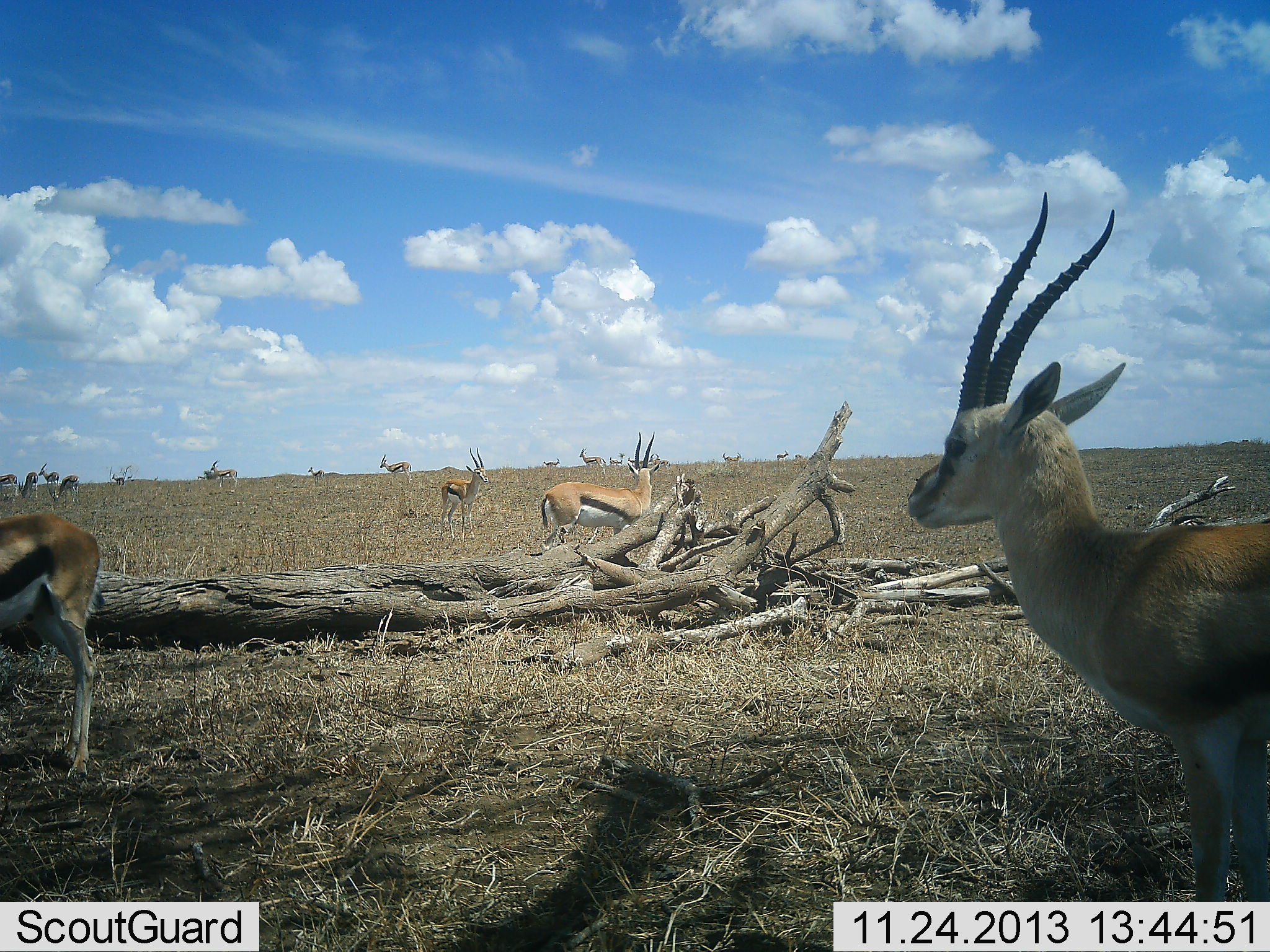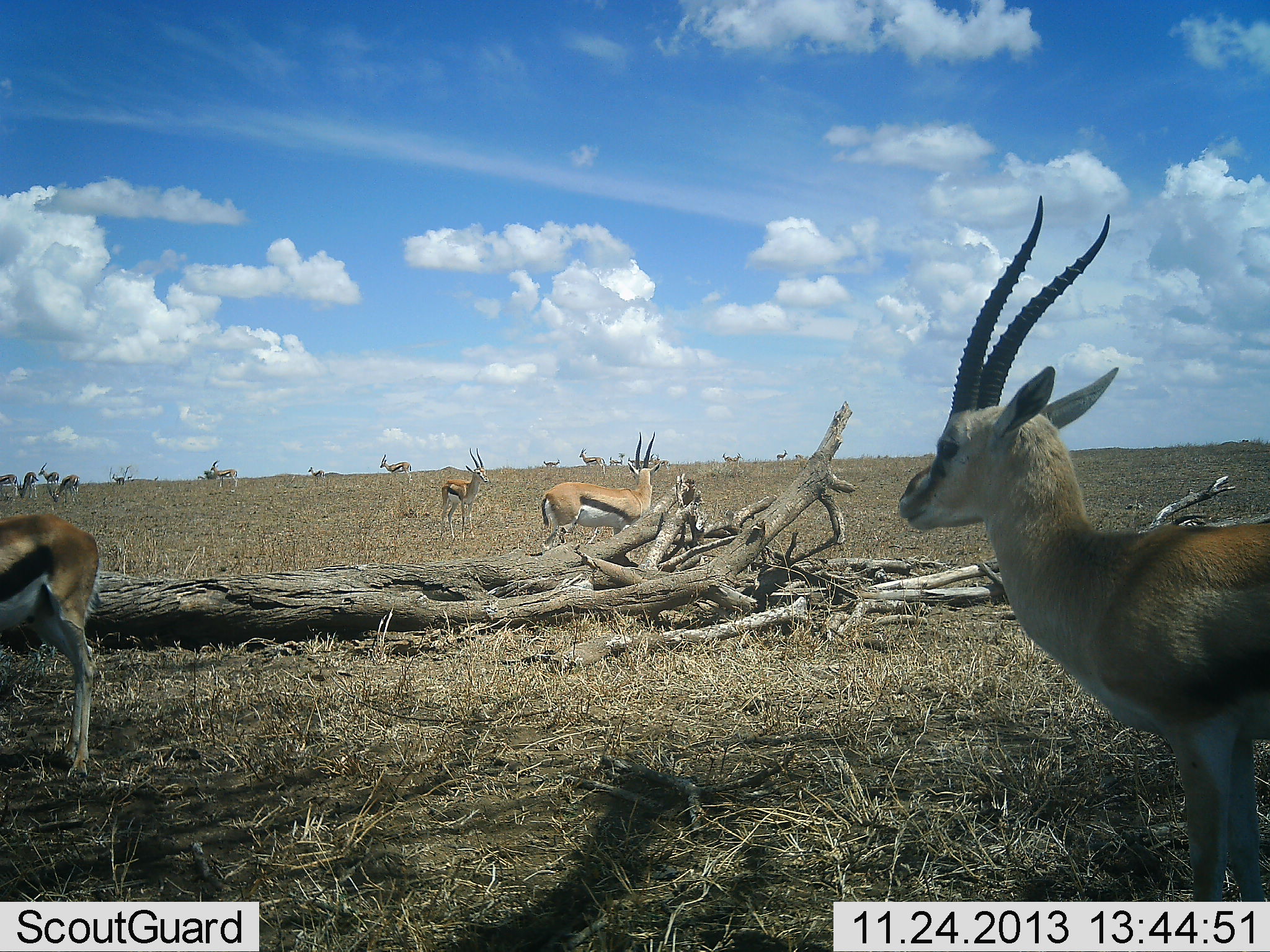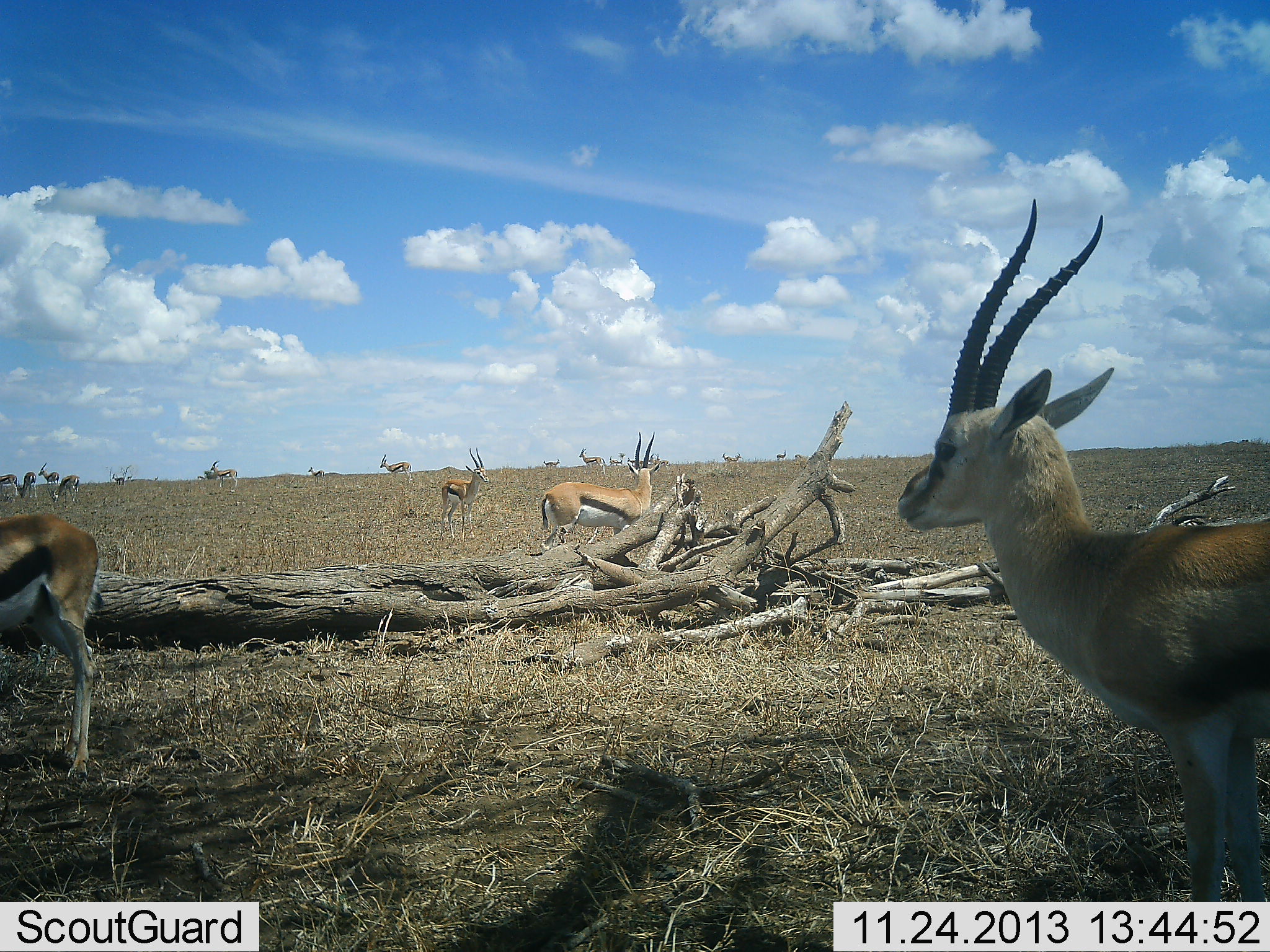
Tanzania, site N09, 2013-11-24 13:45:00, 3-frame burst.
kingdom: Animalia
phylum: Chordata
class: Mammalia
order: Artiodactyla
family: Bovidae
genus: Eudorcas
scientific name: Eudorcas thomsonii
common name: thomson's gazelle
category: gazellethomsons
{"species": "gazellethomsons (thomson's gazelle) (Eudorcas thomsonii)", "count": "11-50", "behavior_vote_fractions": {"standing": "100%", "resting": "0%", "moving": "0%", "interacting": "0%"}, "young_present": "0%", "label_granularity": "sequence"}